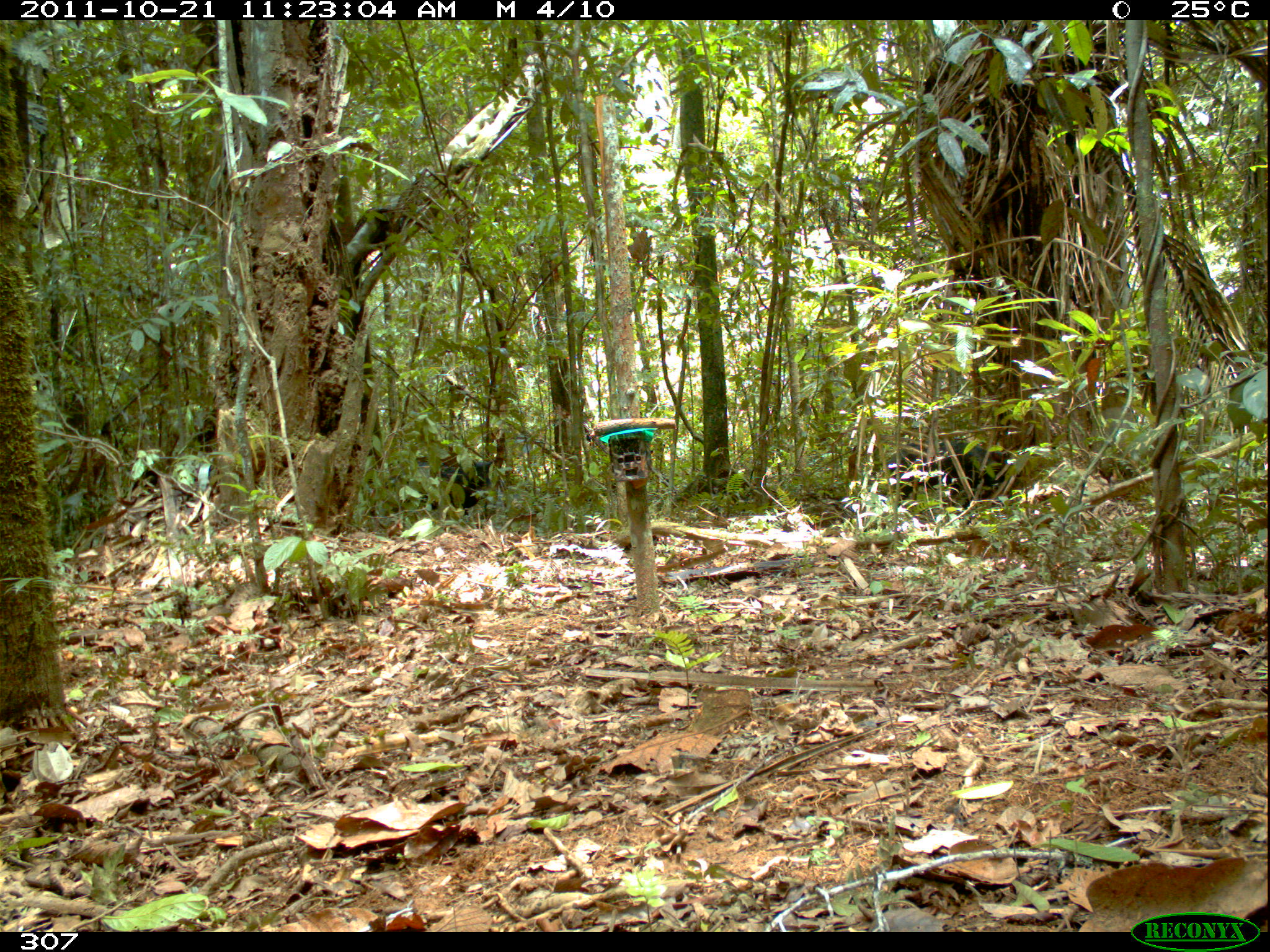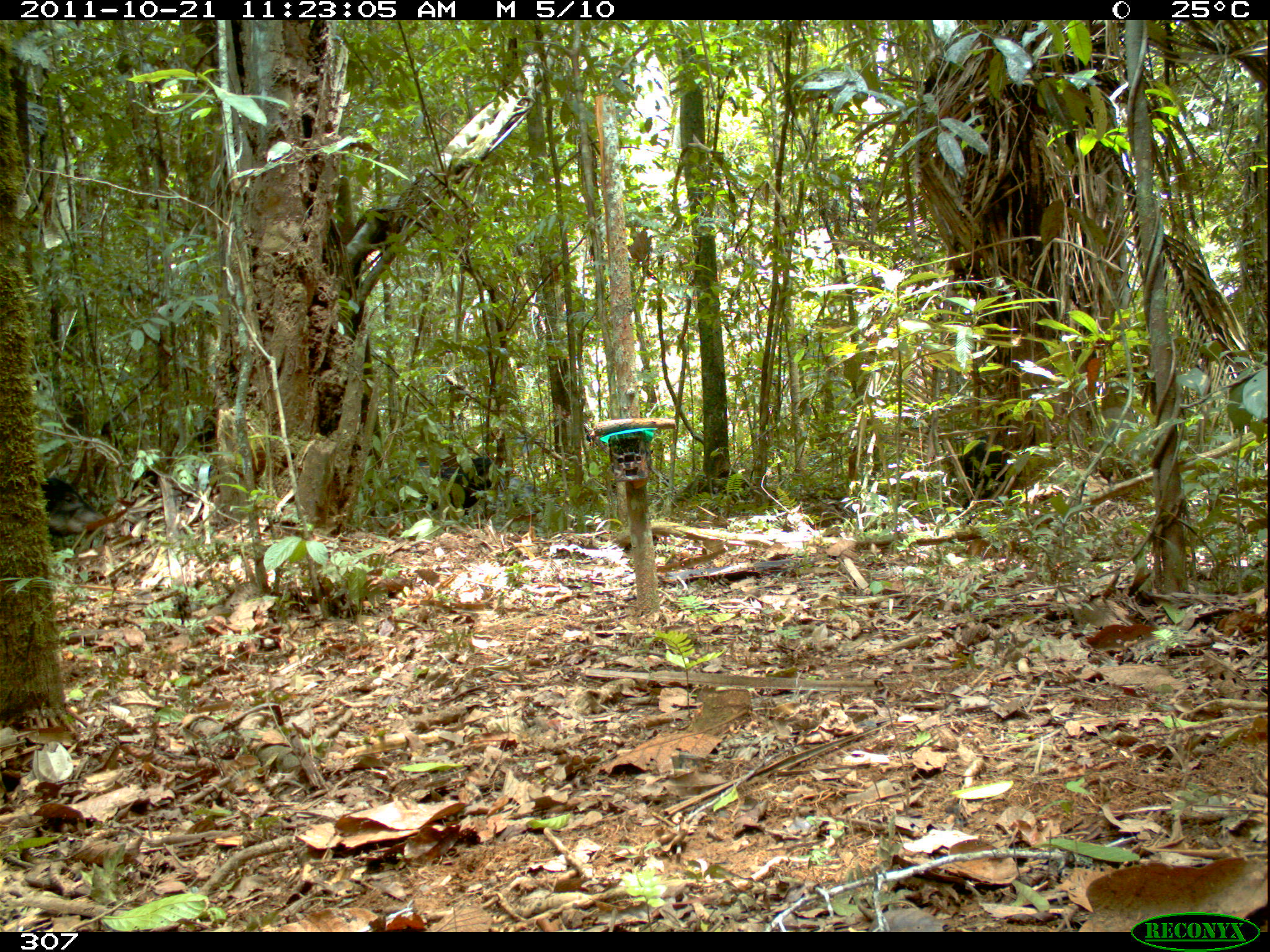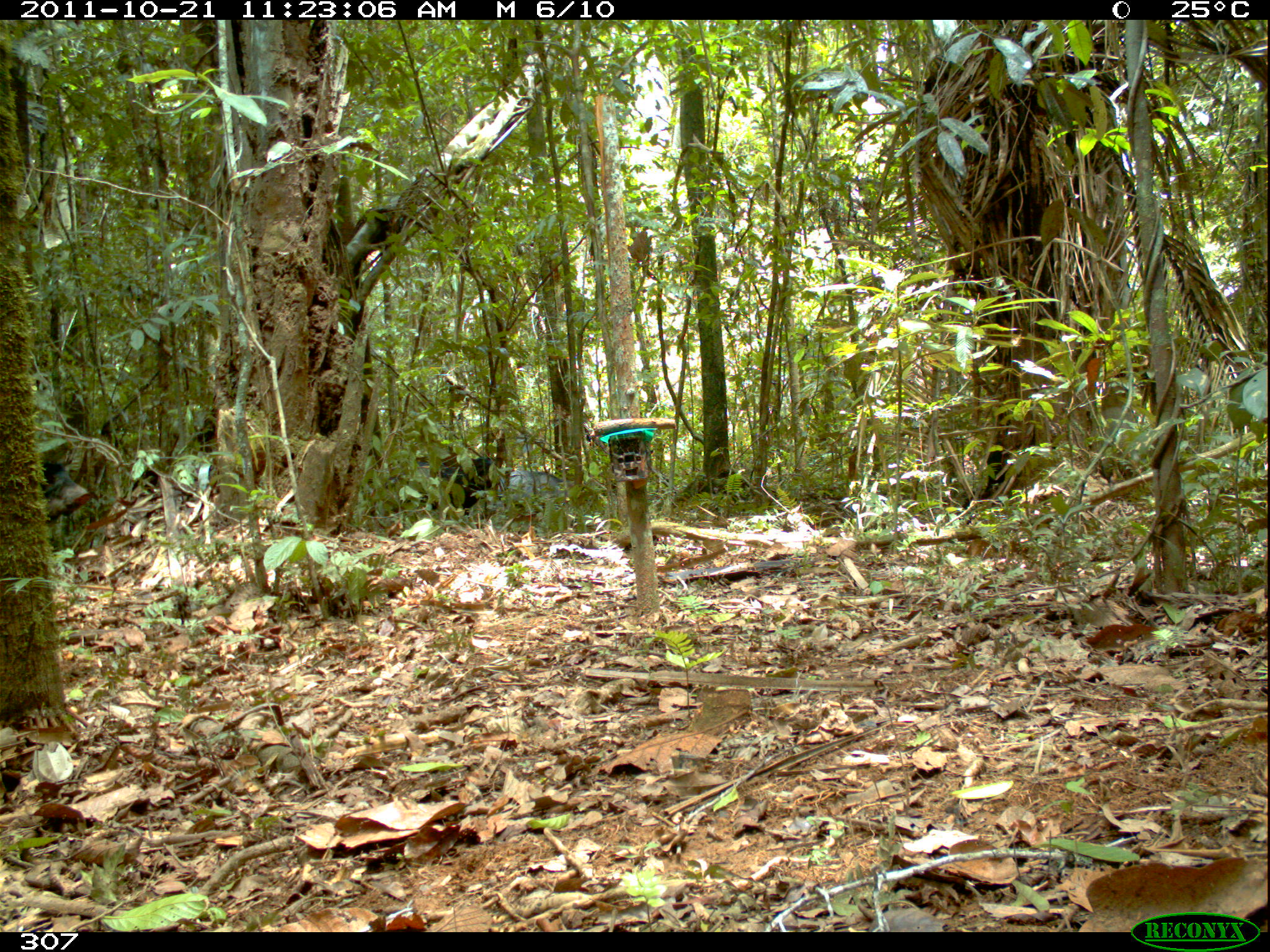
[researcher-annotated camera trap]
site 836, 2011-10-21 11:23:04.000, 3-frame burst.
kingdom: Animalia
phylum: Chordata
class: Mammalia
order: Artiodactyla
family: Tayassuidae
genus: Tayassu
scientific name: Tayassu pecari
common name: white-lipped peccary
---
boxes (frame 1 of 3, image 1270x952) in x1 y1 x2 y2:
tayassu pecari: 885 438 1022 500; 386 457 493 520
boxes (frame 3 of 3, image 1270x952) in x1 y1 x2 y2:
tayassu pecari: 365 454 507 508; 40 458 93 528; 498 468 564 505